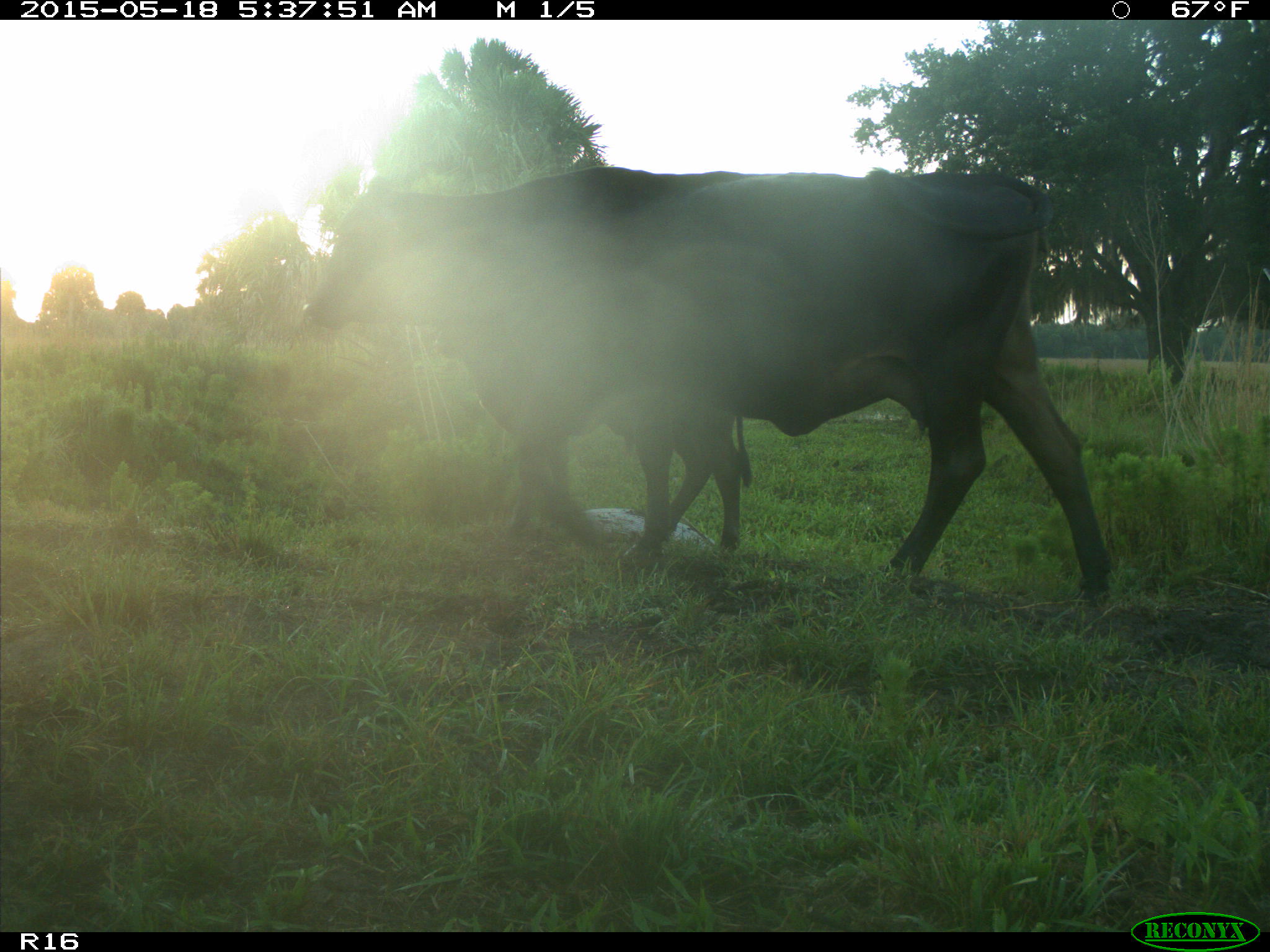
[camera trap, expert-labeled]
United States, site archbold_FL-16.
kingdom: Animalia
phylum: Chordata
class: Mammalia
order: Artiodactyla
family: Bovidae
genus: Bos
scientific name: Bos taurus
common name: domestic cow